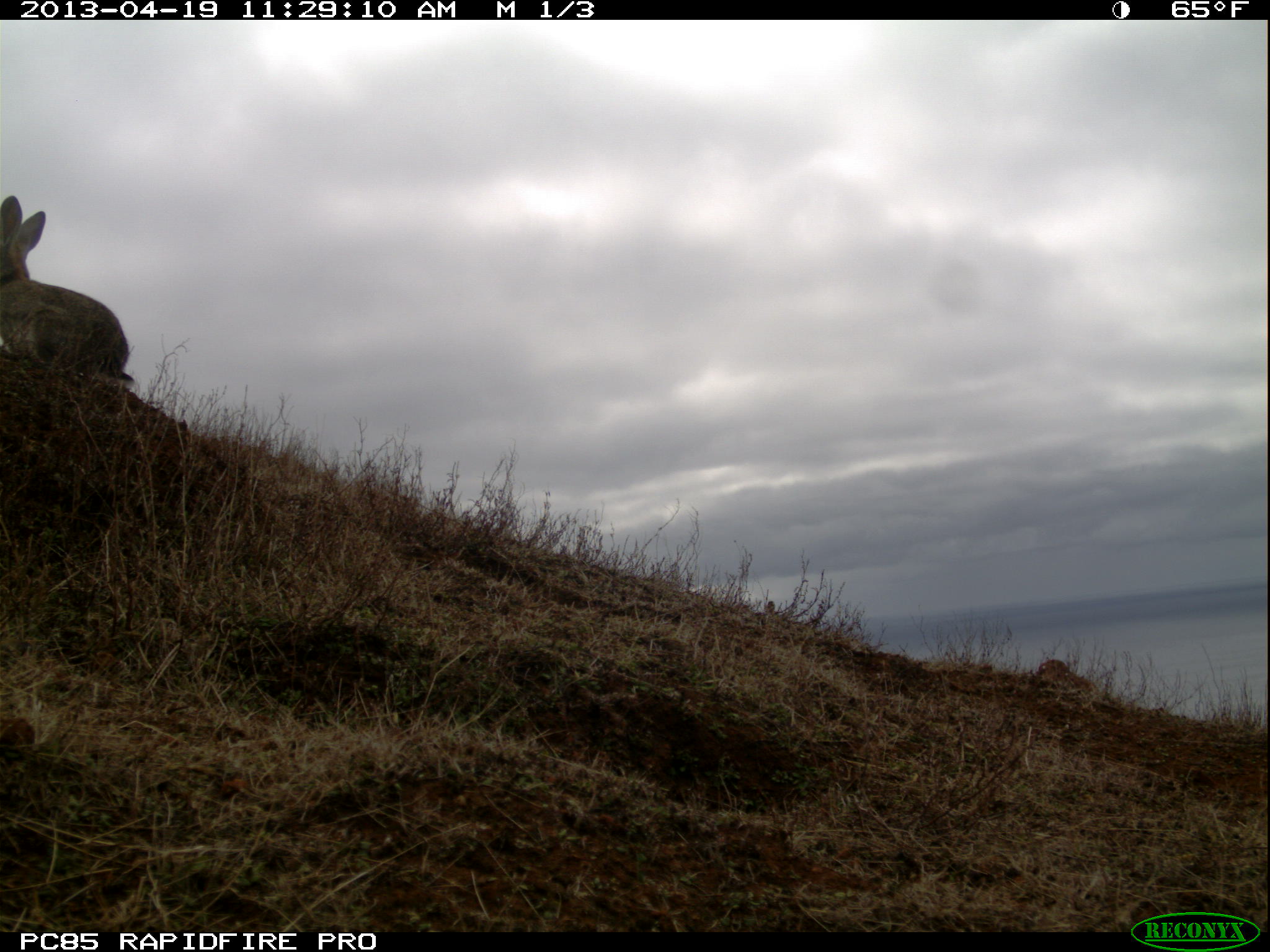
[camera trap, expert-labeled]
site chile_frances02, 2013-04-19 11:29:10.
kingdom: Animalia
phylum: Chordata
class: Mammalia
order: Lagomorpha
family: Leporidae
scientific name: Leporidae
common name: rabbits and hares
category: rabbit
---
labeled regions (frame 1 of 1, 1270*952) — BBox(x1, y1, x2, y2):
rabbit: BBox(0, 194, 135, 397)